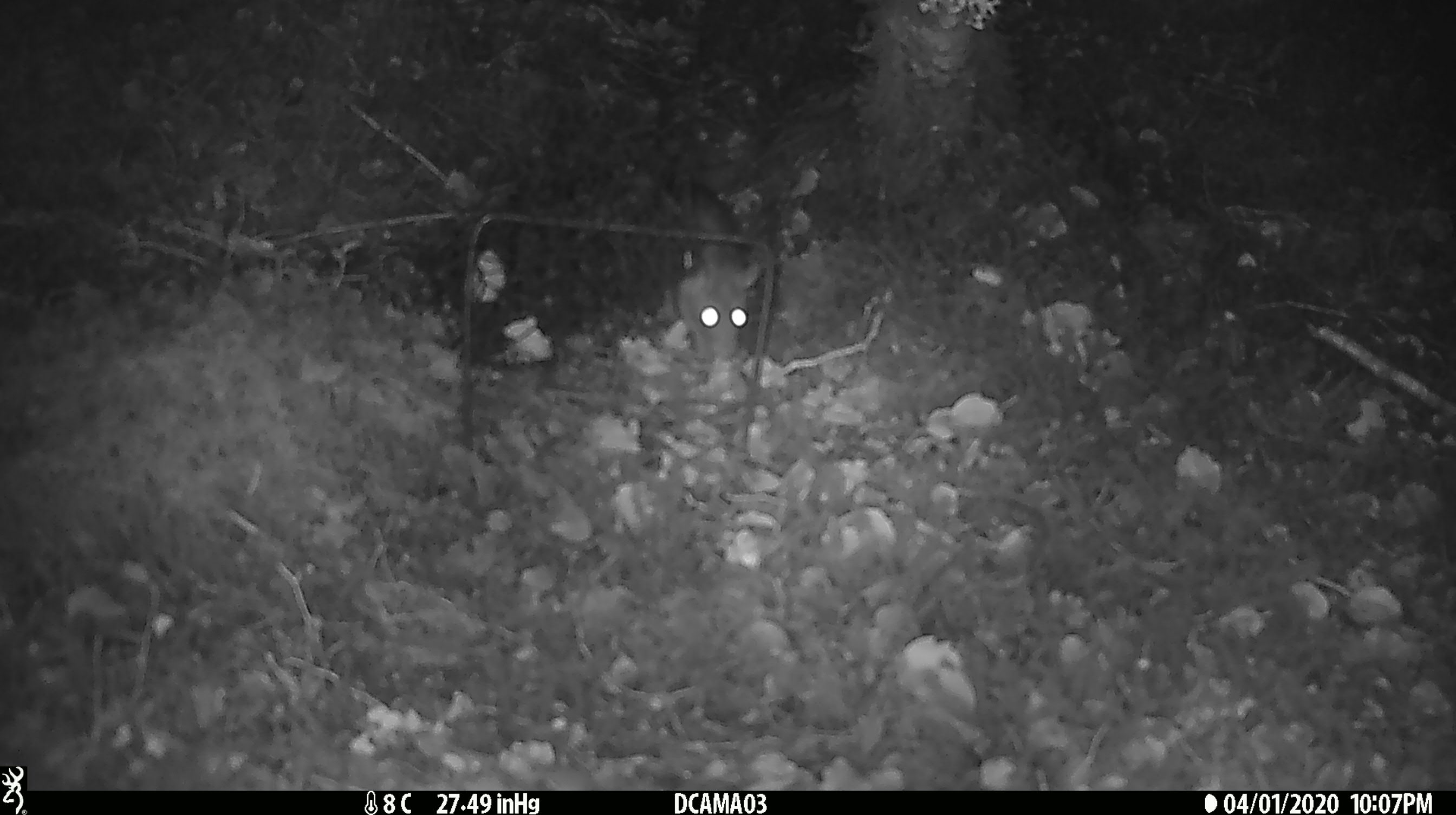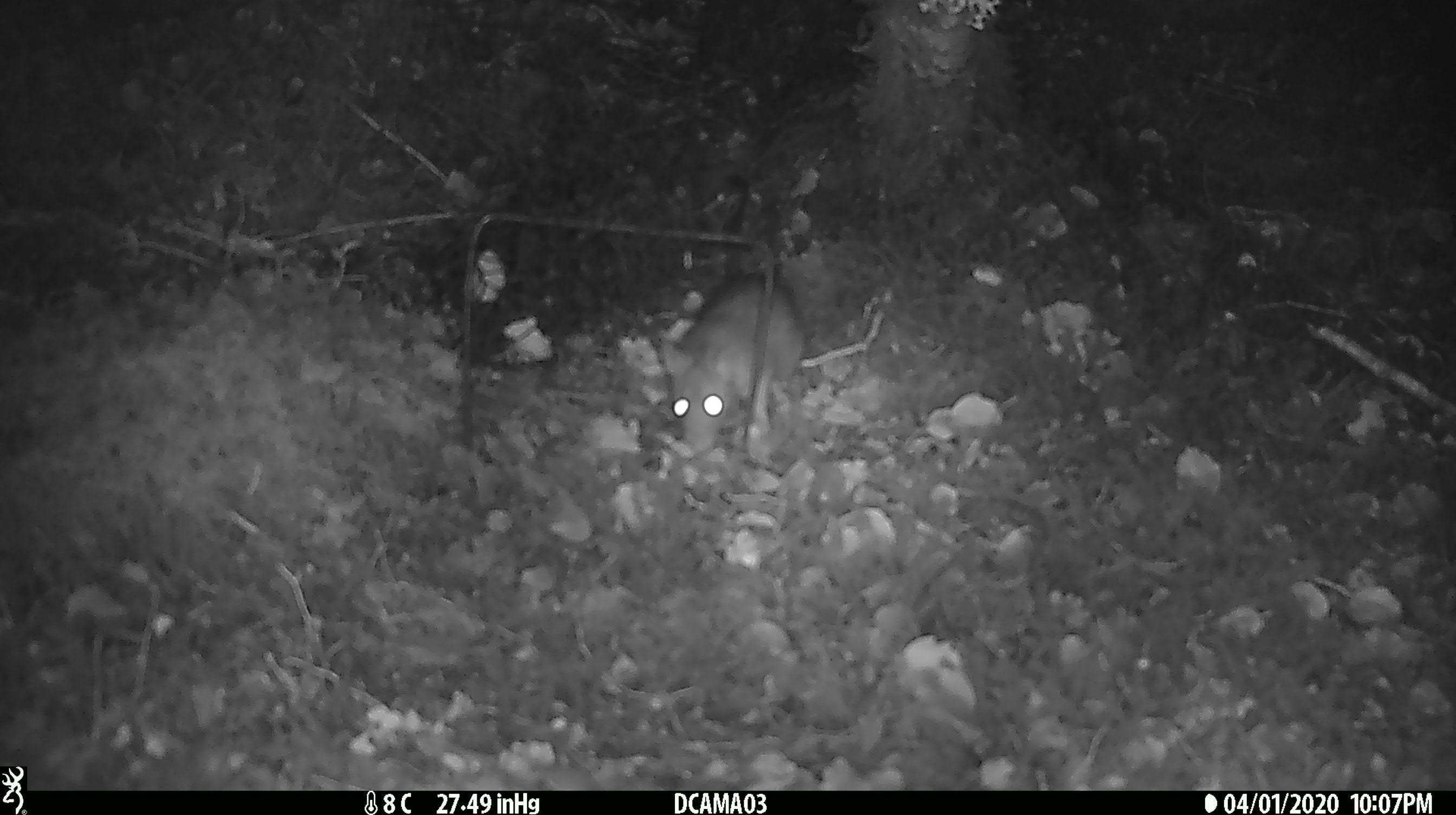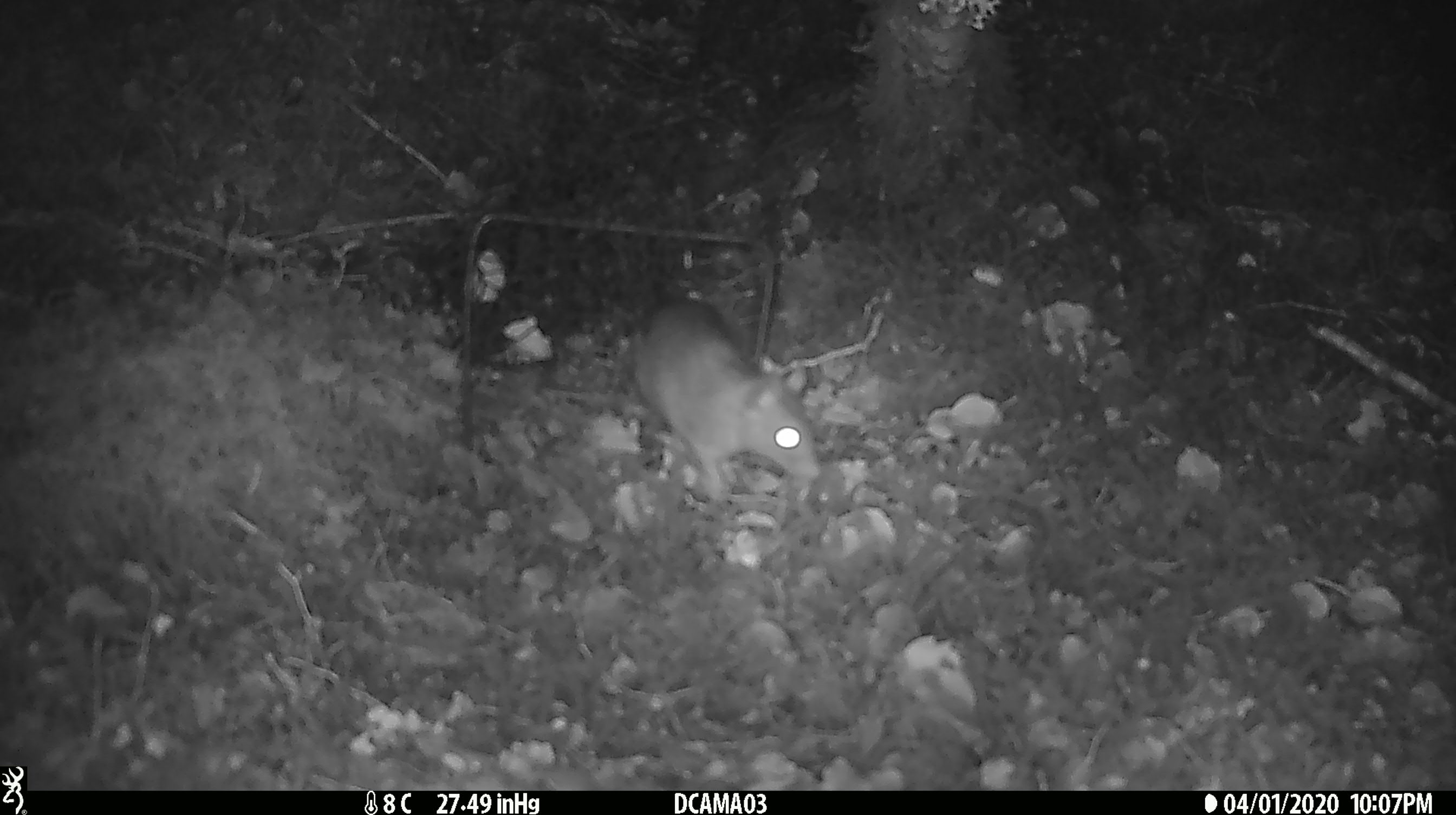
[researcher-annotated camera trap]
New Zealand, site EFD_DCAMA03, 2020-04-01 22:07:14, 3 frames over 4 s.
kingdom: Animalia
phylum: Chordata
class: Mammalia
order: Rodentia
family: Muridae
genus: Rattus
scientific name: Rattus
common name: rat